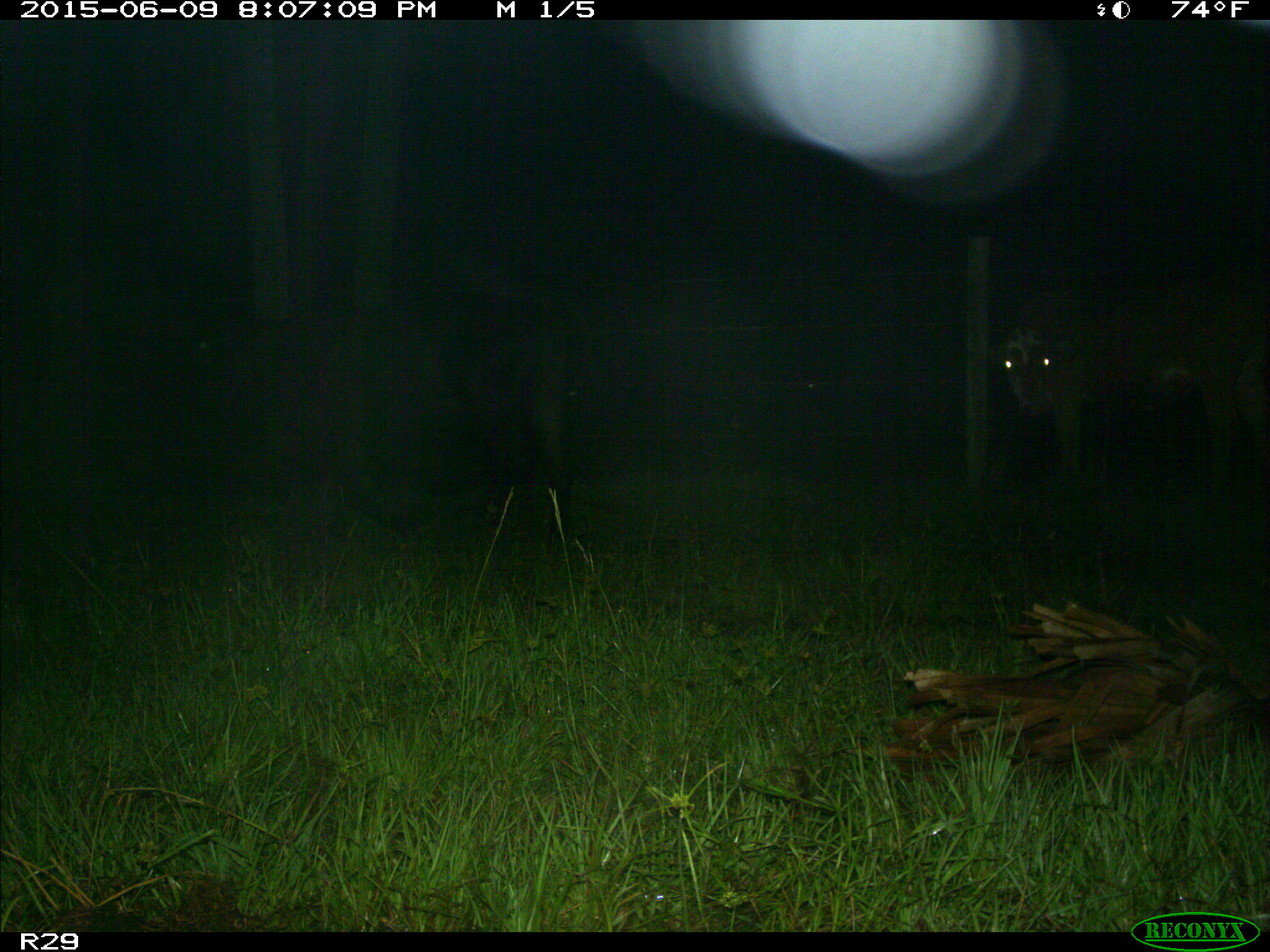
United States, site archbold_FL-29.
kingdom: Animalia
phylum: Chordata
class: Mammalia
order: Artiodactyla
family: Bovidae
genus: Bos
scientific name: Bos taurus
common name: domestic cow